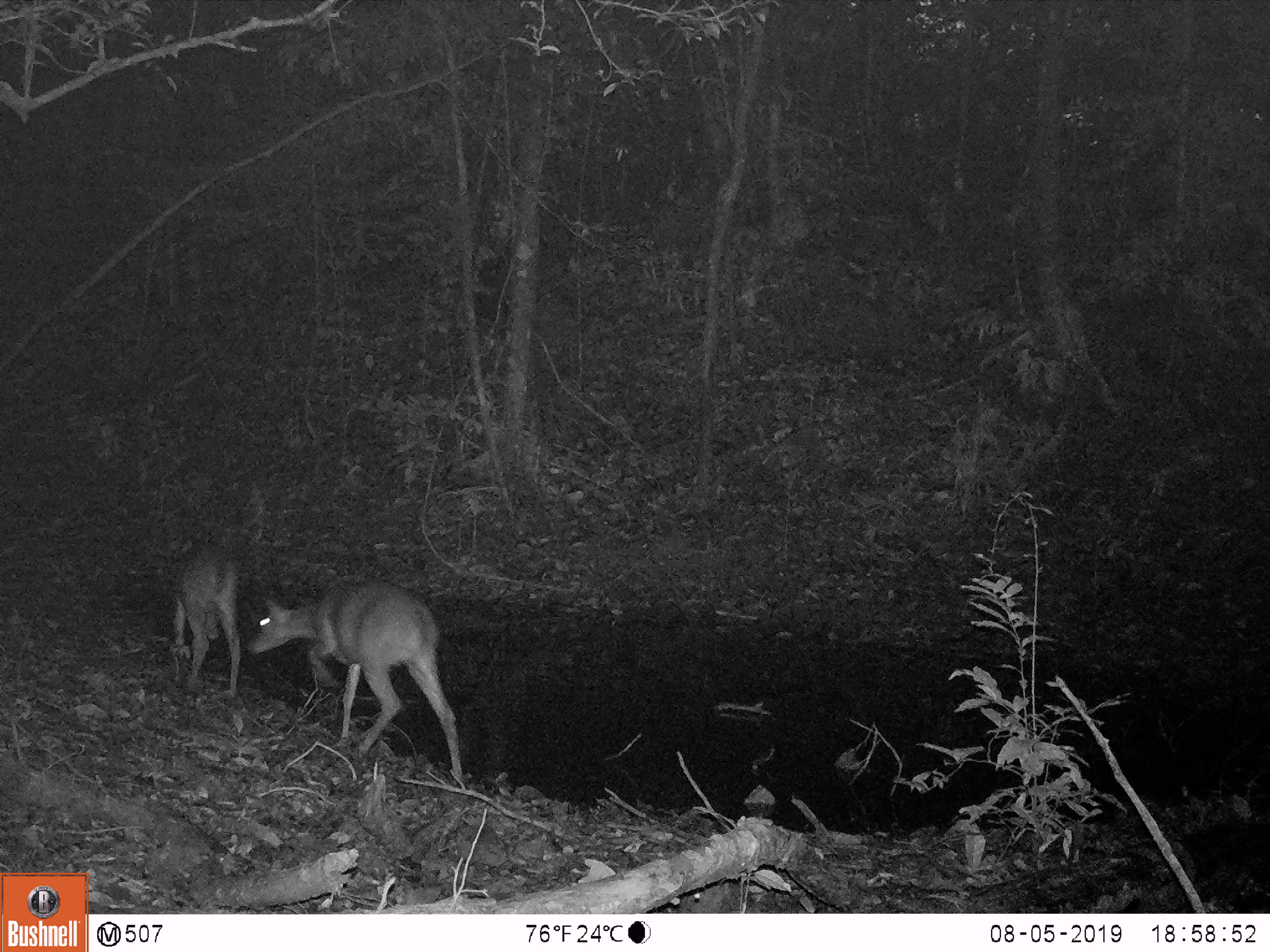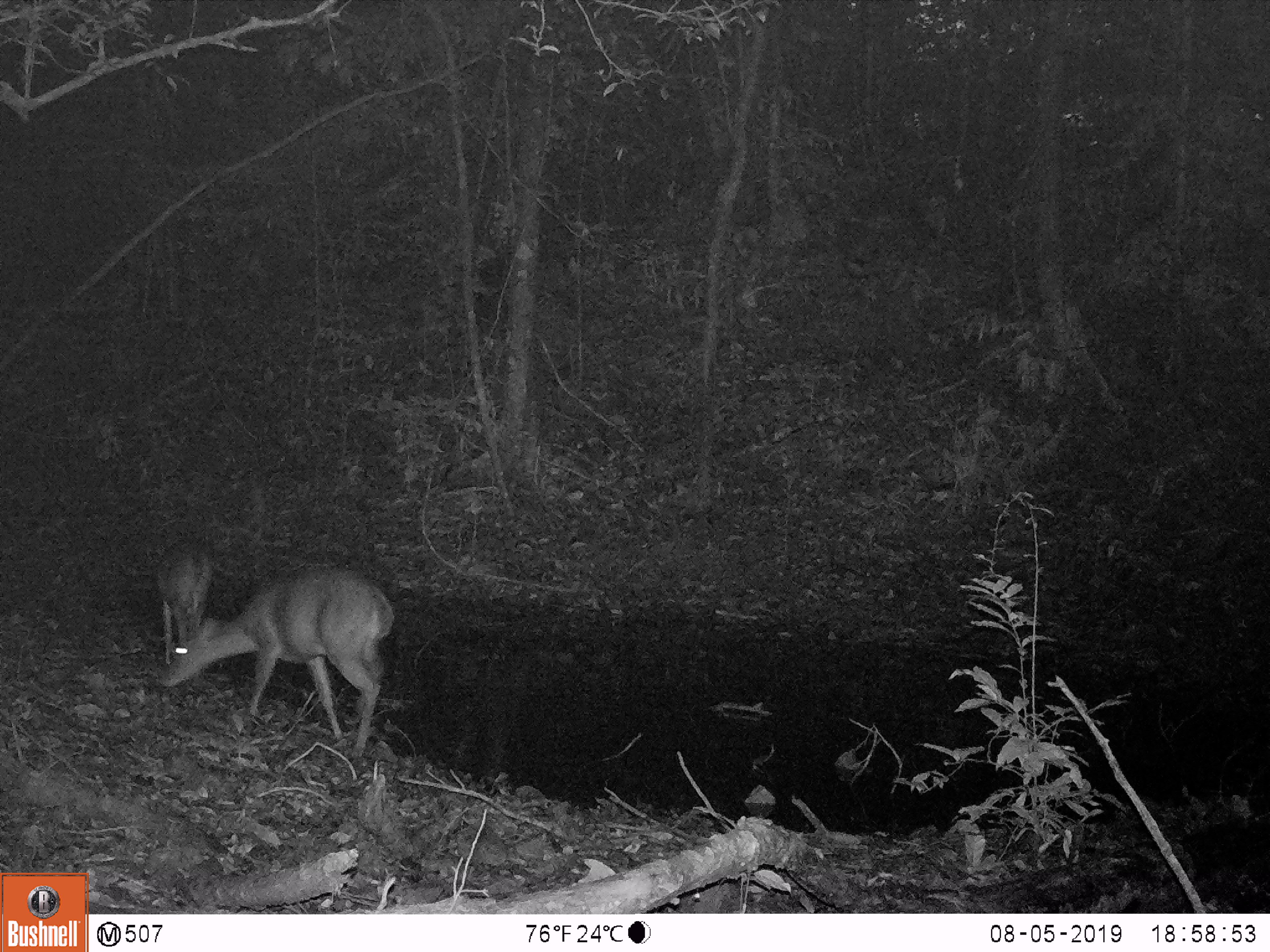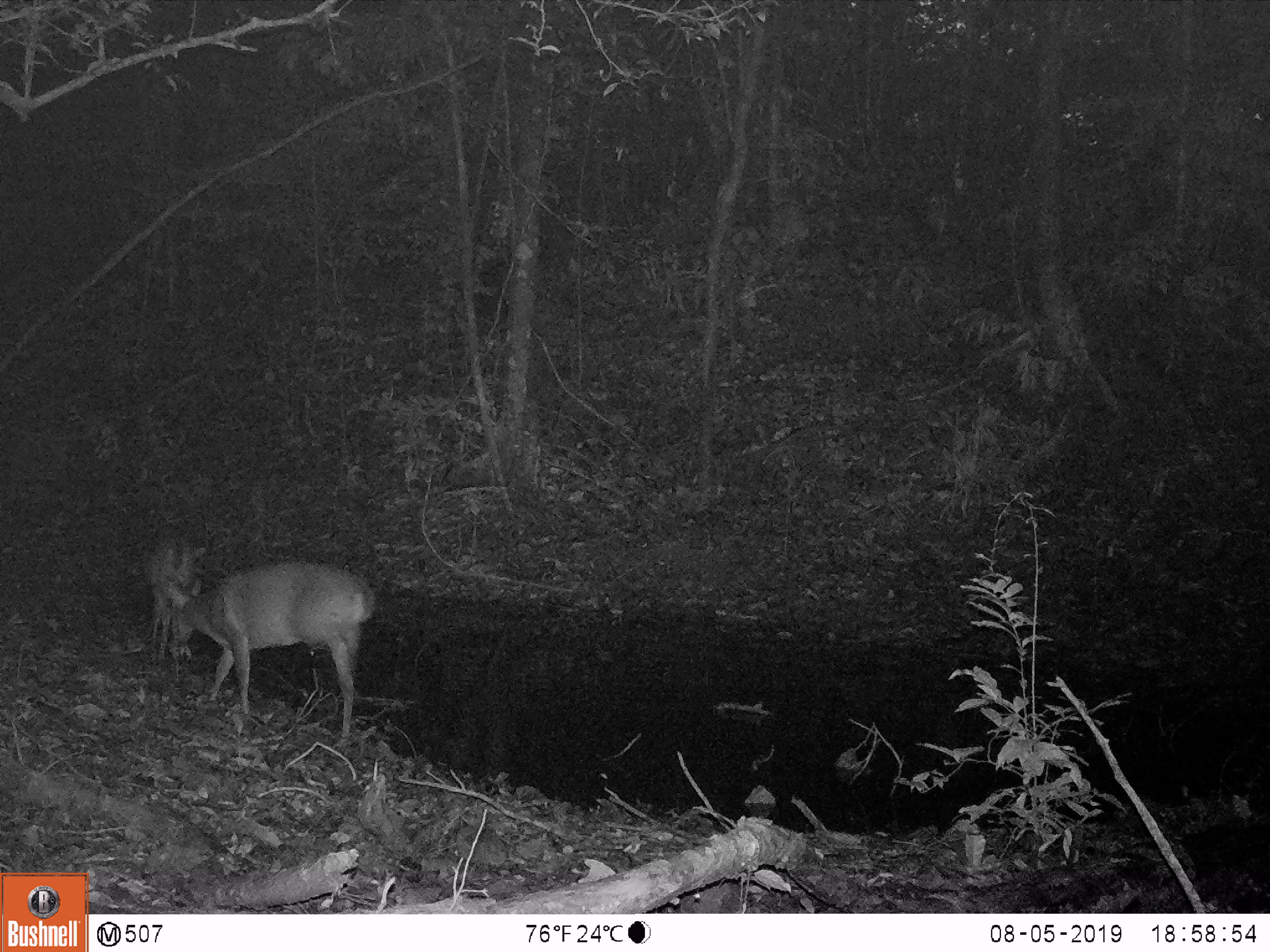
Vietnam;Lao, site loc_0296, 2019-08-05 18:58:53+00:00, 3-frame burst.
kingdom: Animalia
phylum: Chordata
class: Mammalia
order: Artiodactyla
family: Cervidae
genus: Muntiacus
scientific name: Muntiacus vuquangensis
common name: large-antlered muntjac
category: large antlered muntjac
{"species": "large antlered muntjac (large-antlered muntjac) (Muntiacus vuquangensis)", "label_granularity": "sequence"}